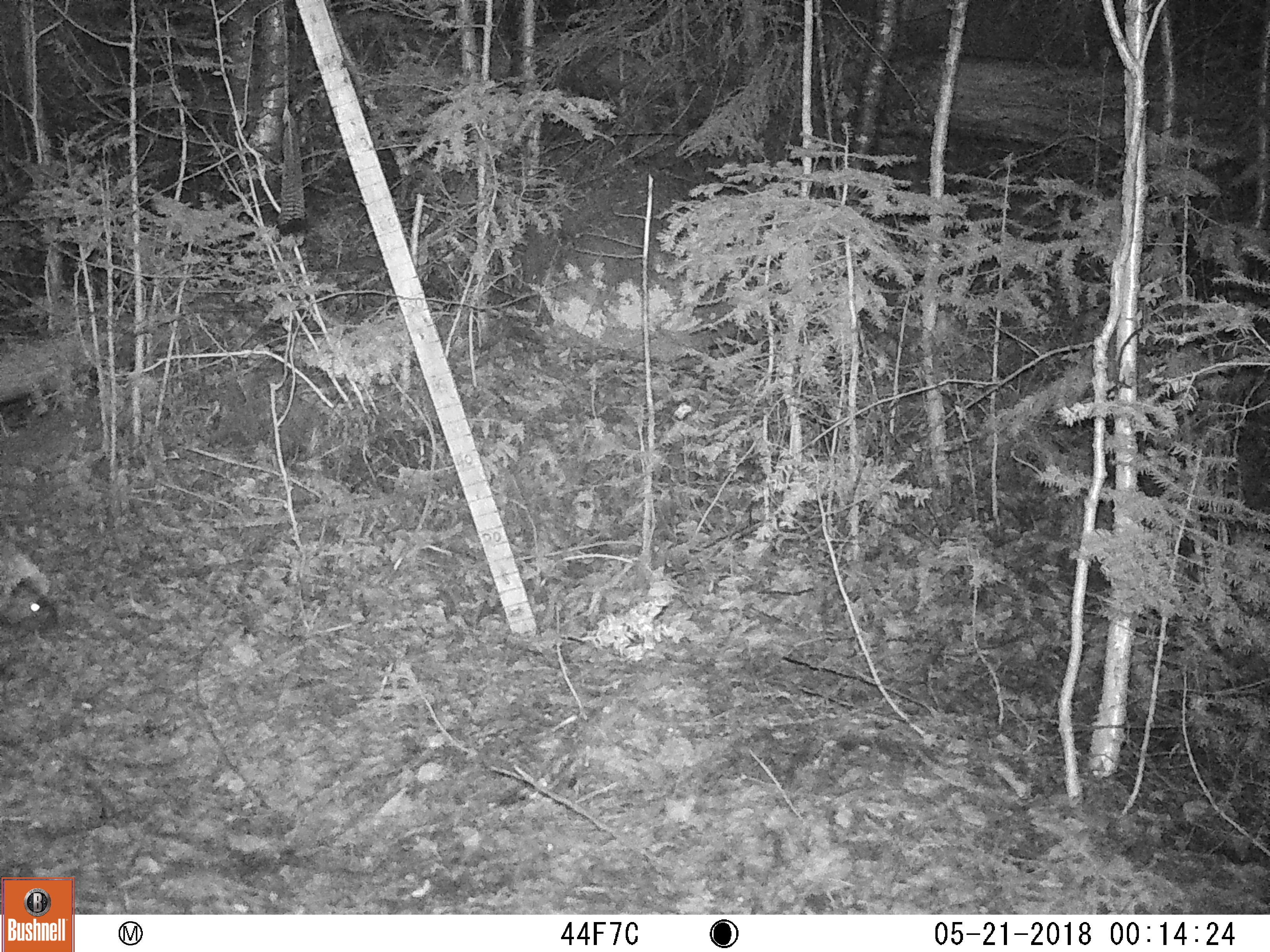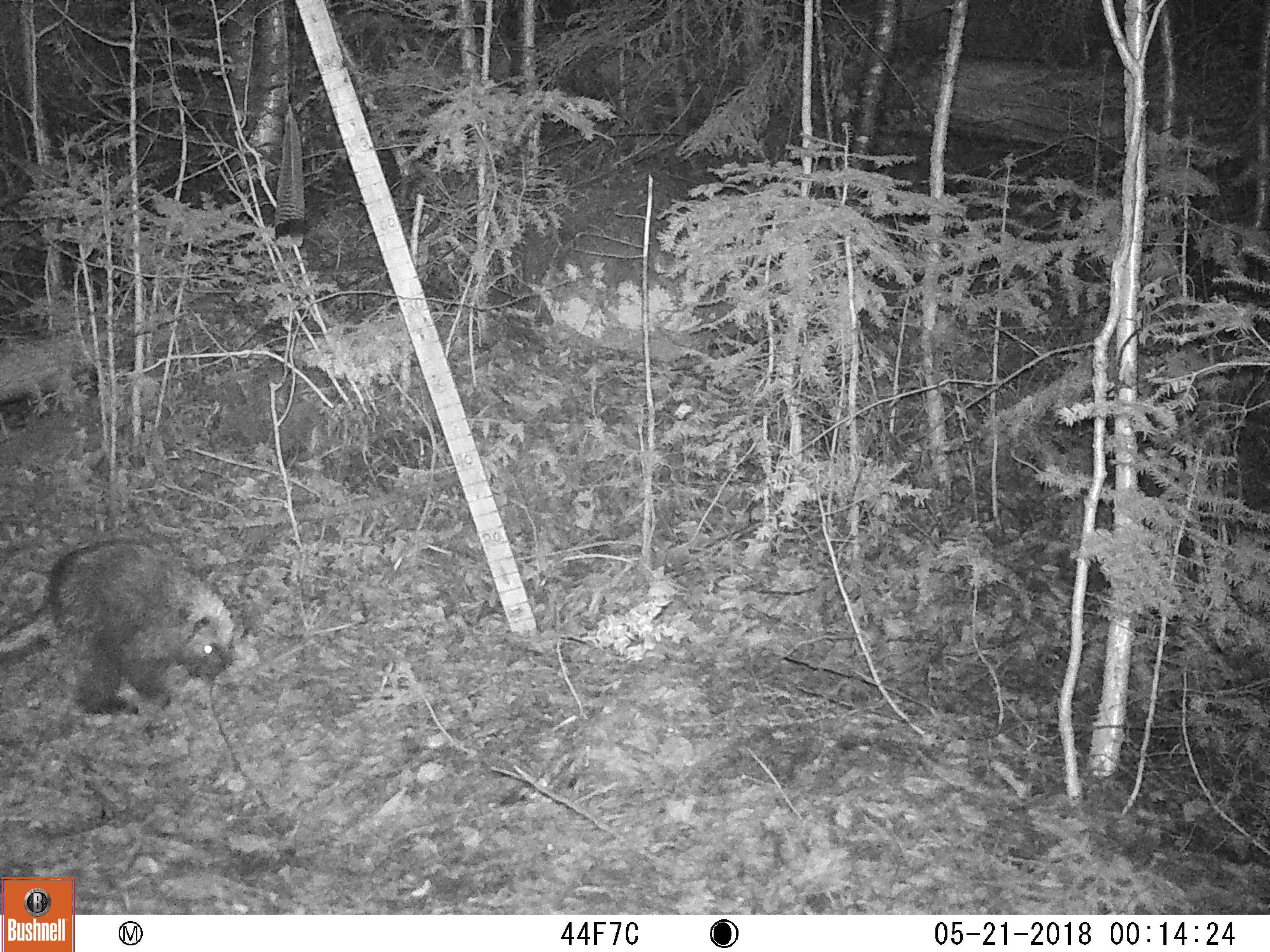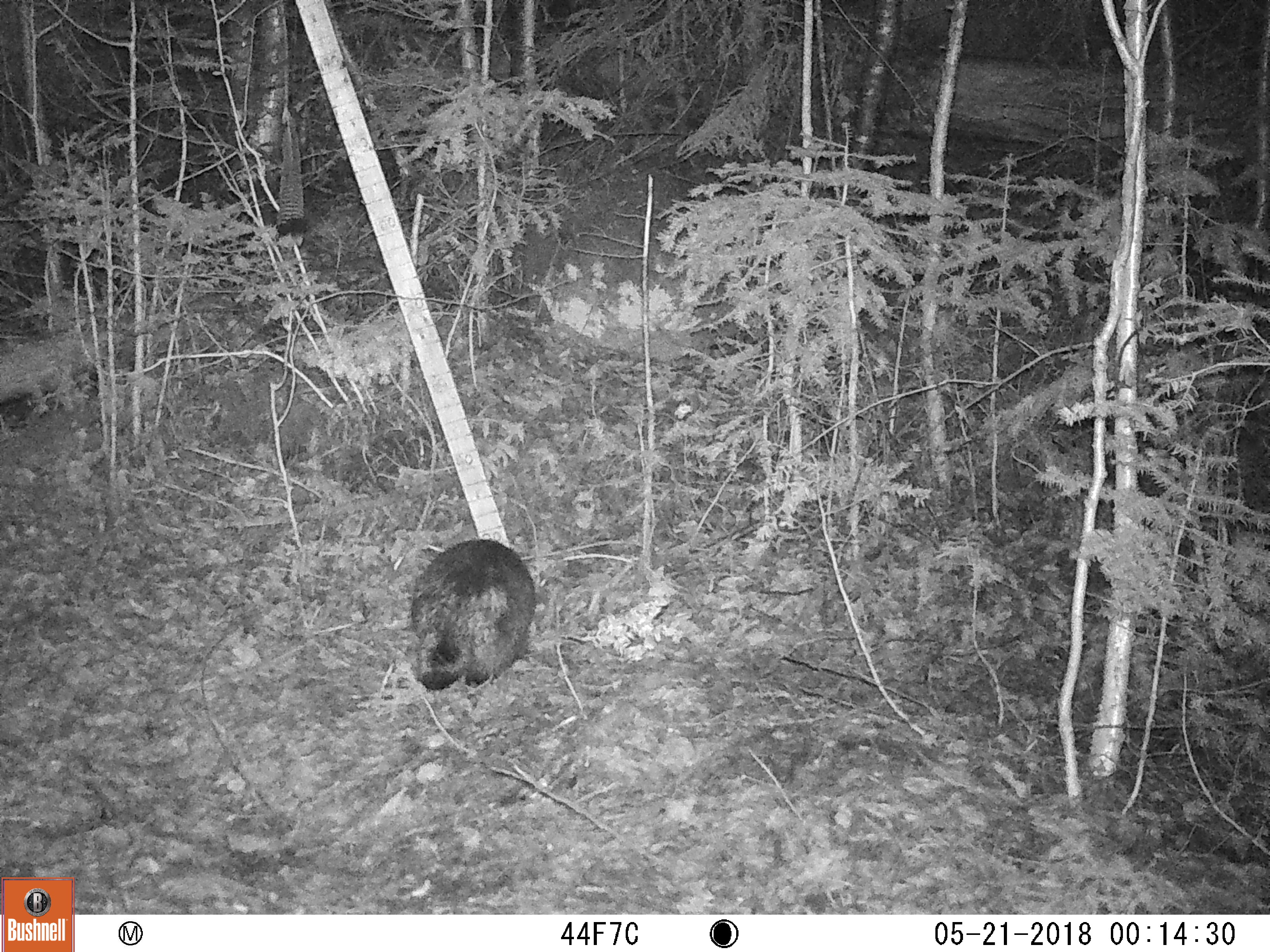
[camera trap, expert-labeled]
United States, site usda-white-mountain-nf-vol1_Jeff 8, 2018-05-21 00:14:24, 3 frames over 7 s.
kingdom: Animalia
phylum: Chordata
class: Mammalia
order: Rodentia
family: Erethizontidae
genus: Erethizon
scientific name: Erethizon dorsatum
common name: porcupine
Porcupine (Erethizon dorsatum).